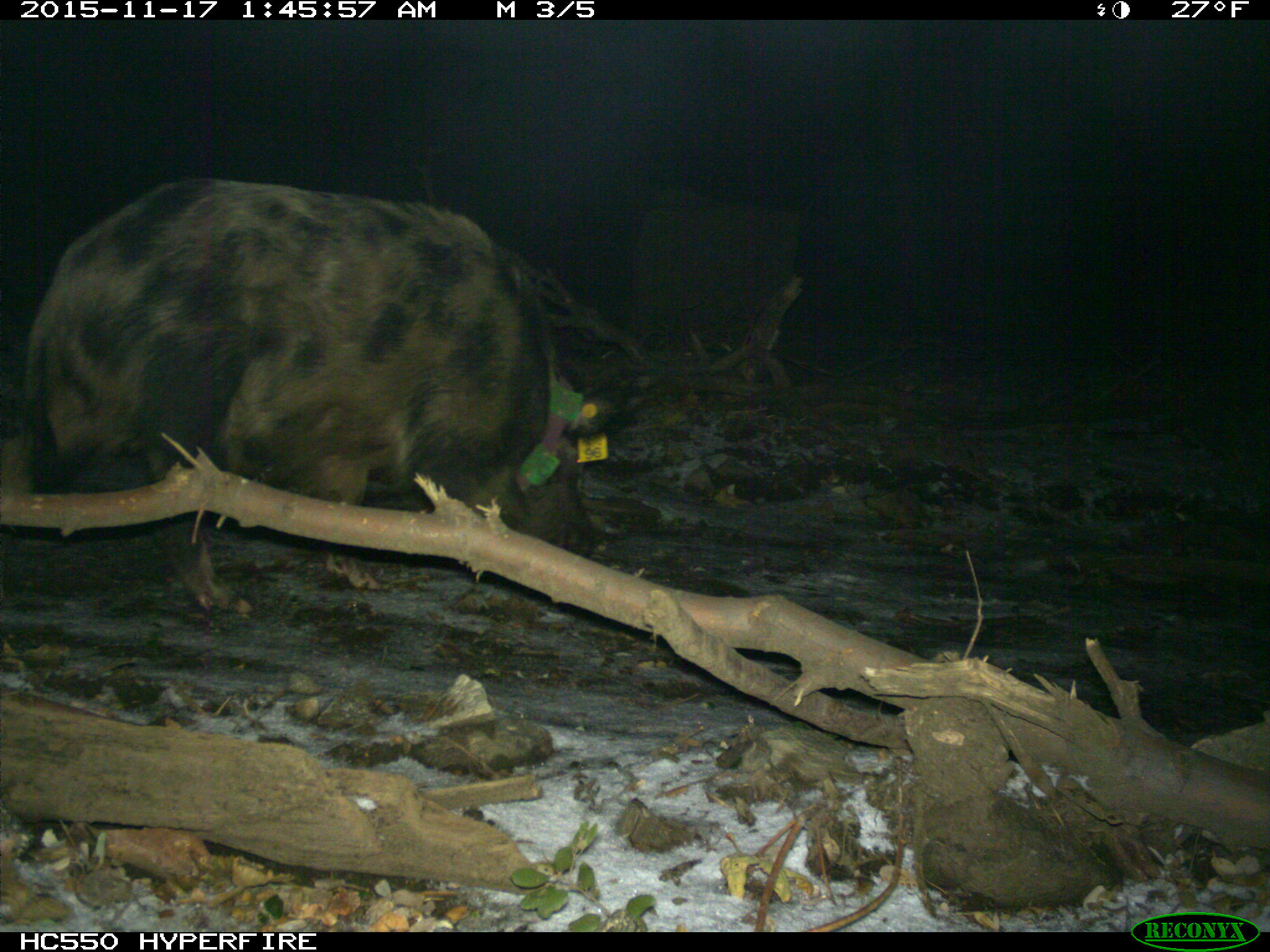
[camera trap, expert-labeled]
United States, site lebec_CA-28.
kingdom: Animalia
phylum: Chordata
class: Mammalia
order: Artiodactyla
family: Suidae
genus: Sus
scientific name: Sus scrofa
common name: wild boar